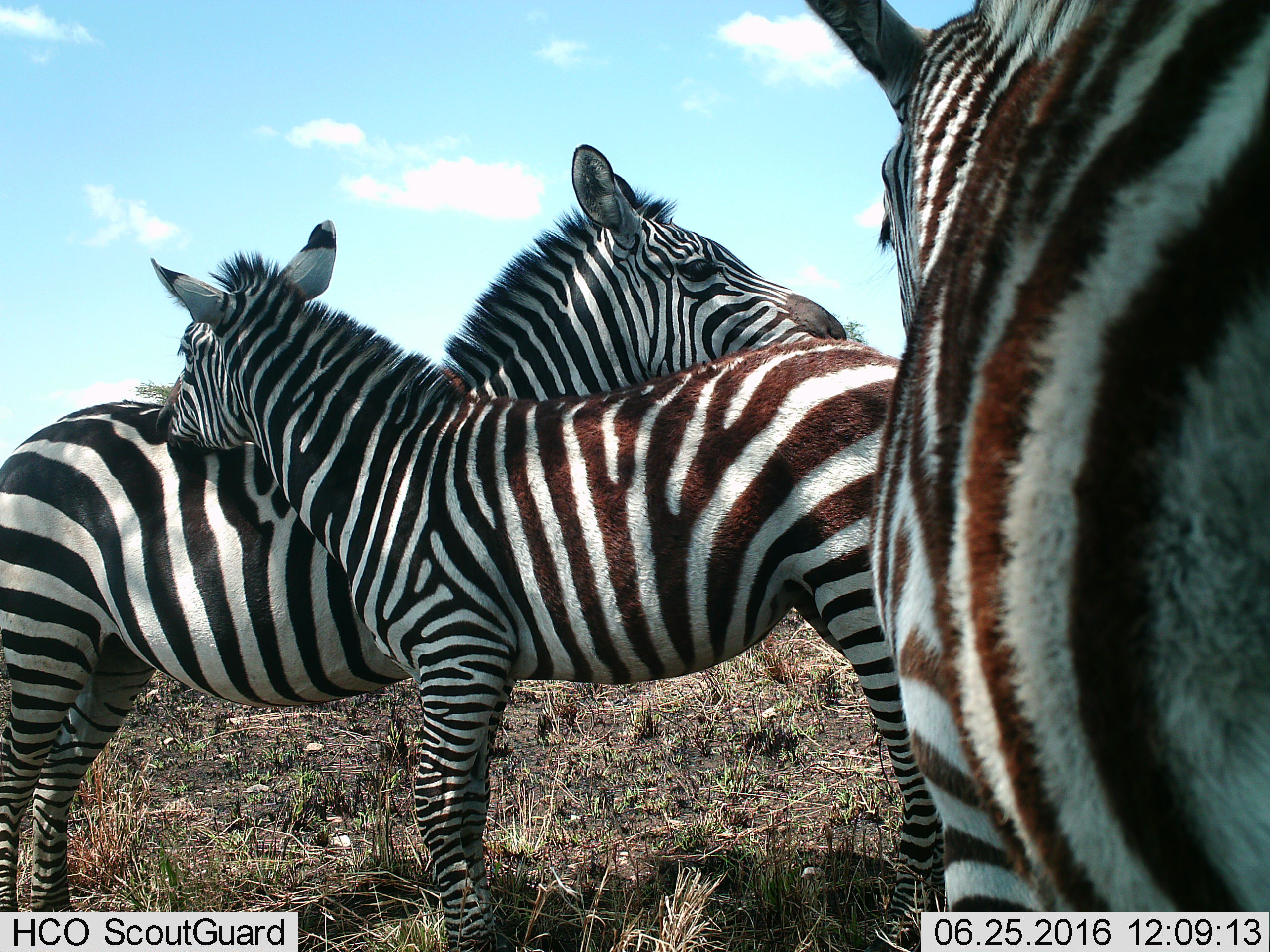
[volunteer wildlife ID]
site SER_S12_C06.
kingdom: Animalia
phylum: Chordata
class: Mammalia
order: Perissodactyla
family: Equidae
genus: Equus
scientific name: Equus quagga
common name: plains zebra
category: zebraplains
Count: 3.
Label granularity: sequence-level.